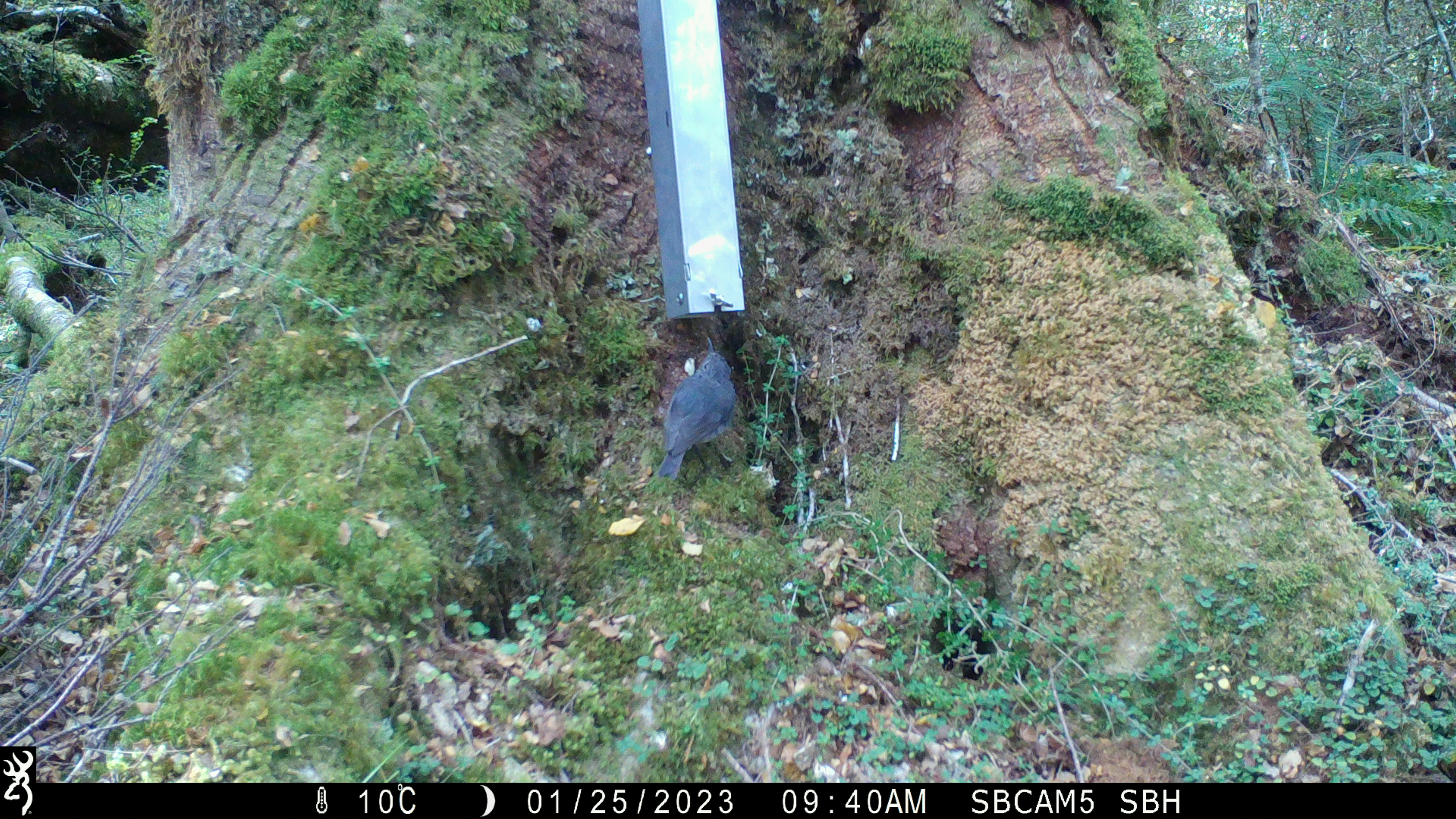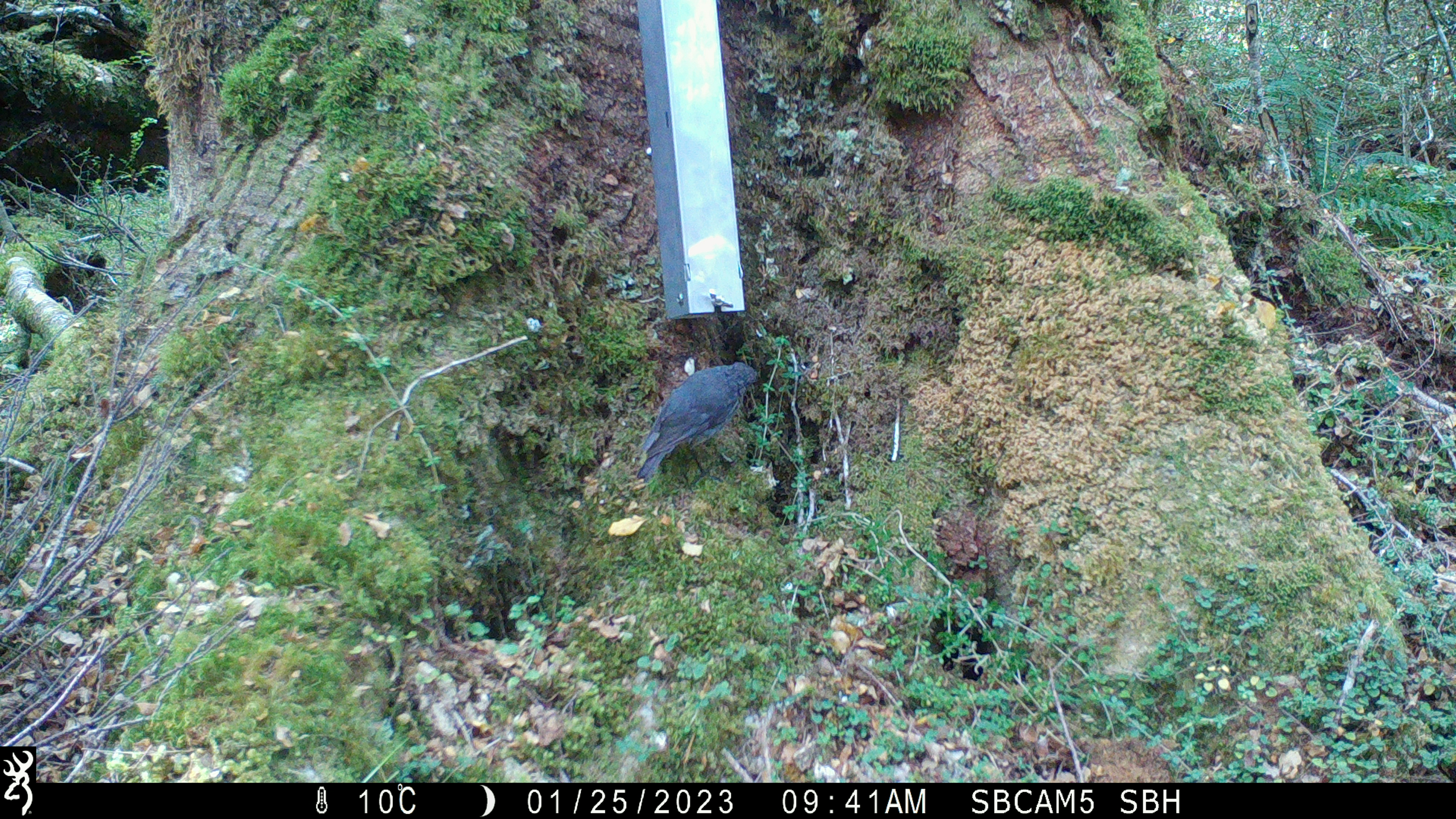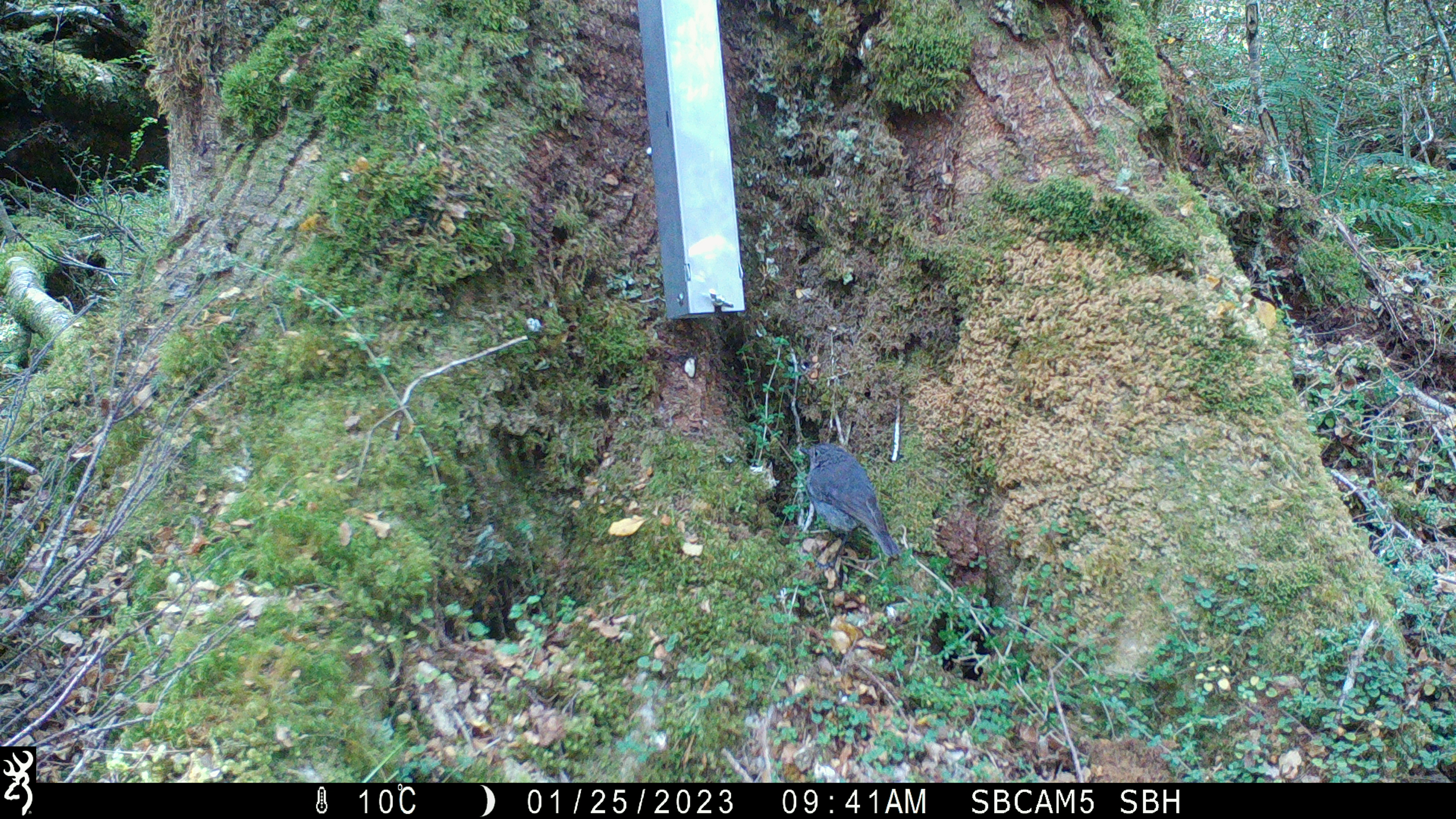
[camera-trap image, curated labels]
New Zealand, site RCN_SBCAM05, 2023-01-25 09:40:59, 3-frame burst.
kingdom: Animalia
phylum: Chordata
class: Aves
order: Passeriformes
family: Petroicidae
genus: Petroica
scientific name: Petroica australis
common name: new zealand robin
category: robin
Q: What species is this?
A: Robin (new zealand robin) (Petroica australis).